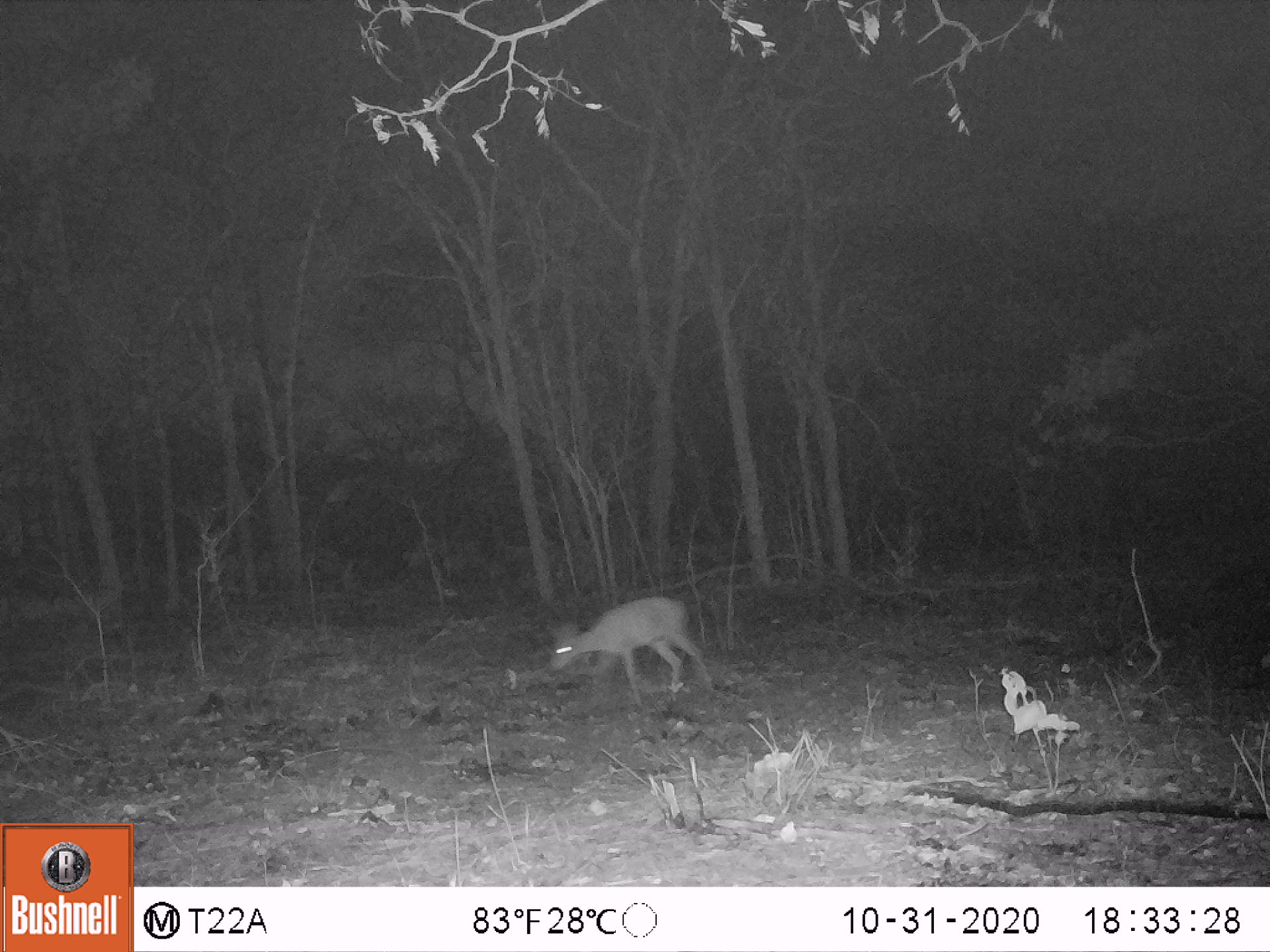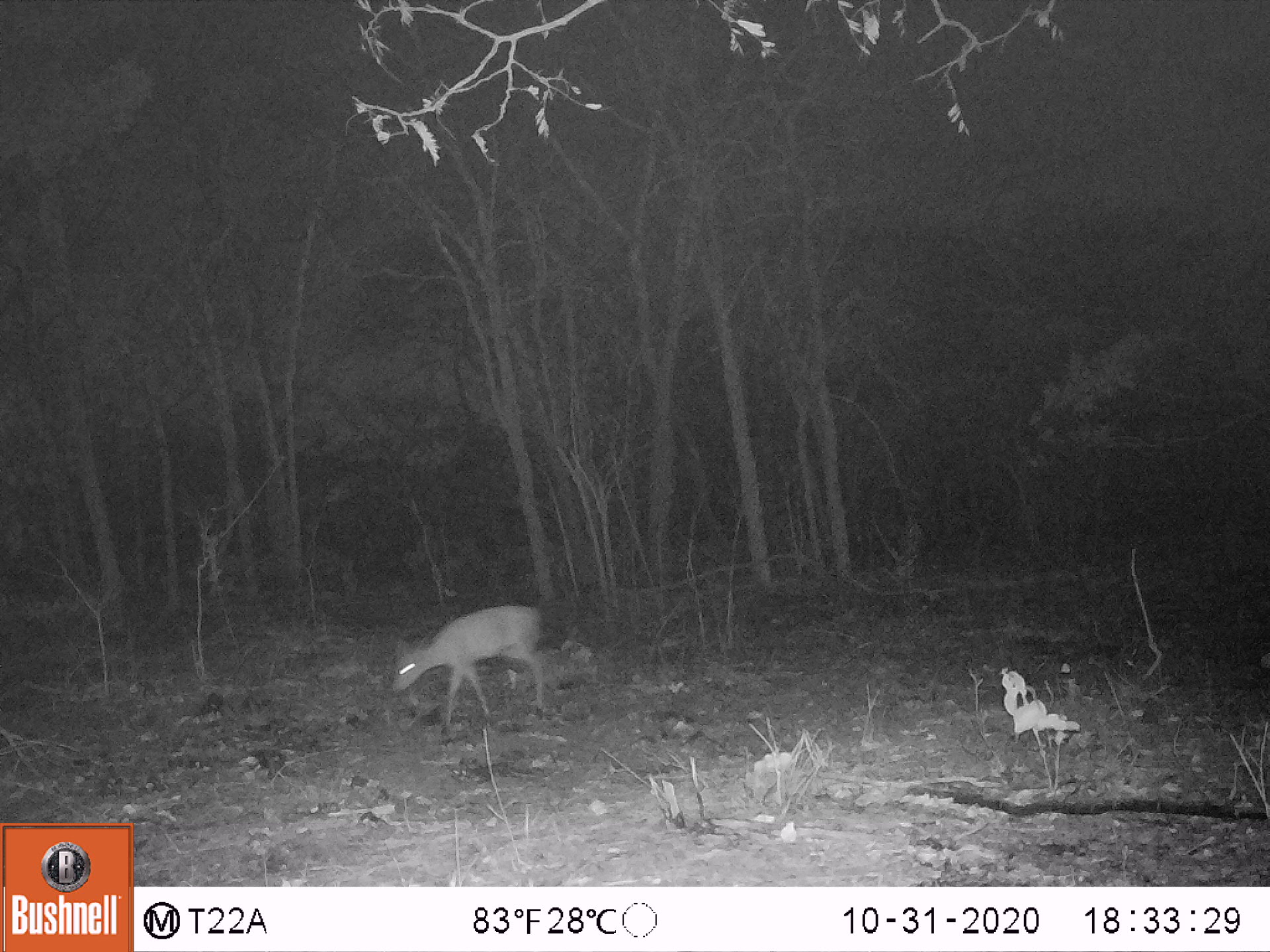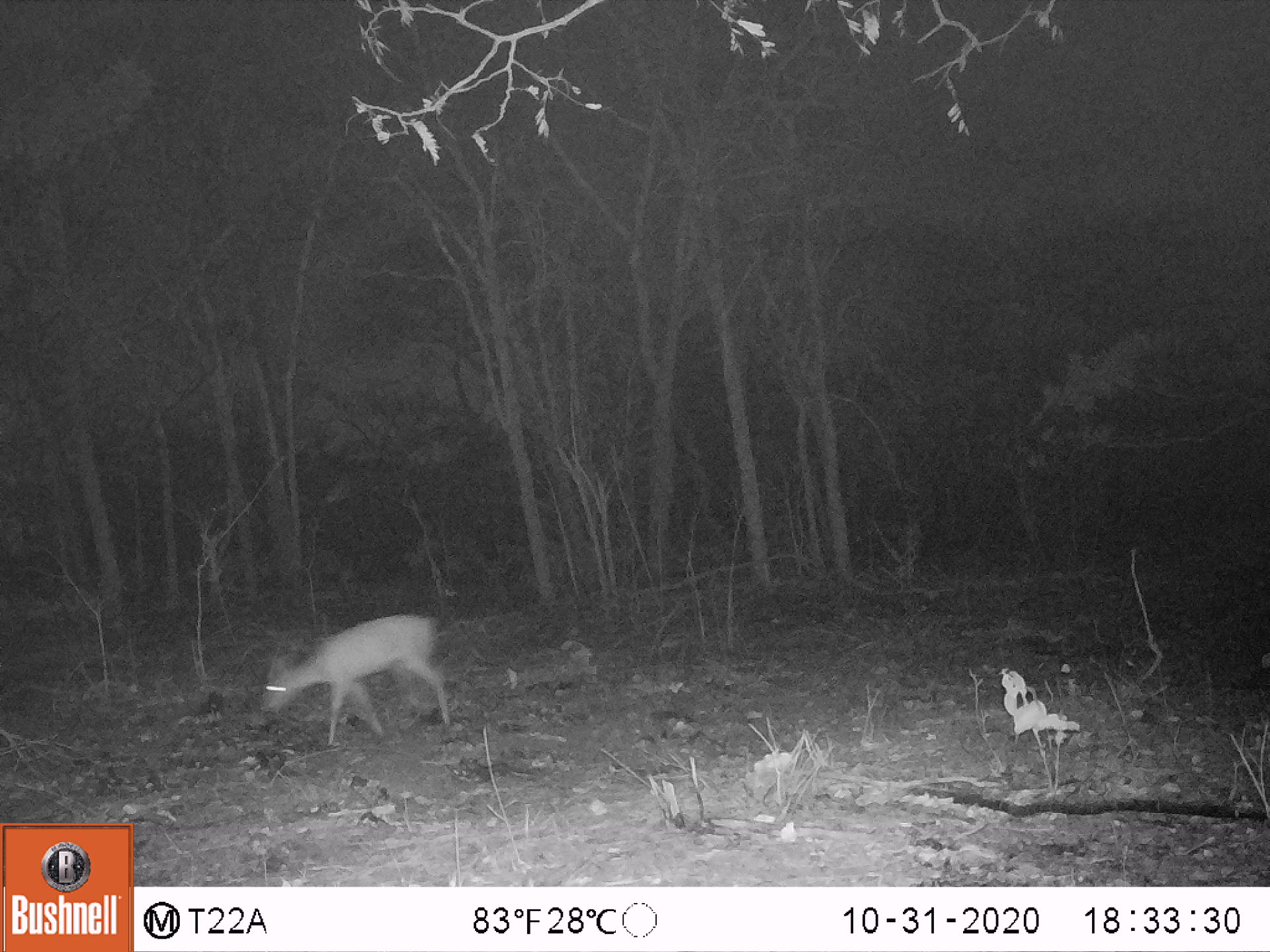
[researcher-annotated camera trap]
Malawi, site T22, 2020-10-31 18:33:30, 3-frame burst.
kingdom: Animalia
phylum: Chordata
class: Mammalia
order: Artiodactyla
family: Bovidae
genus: Sylvicapra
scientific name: Sylvicapra grimmia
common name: common duiker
Common duiker (Sylvicapra grimmia), count 1.